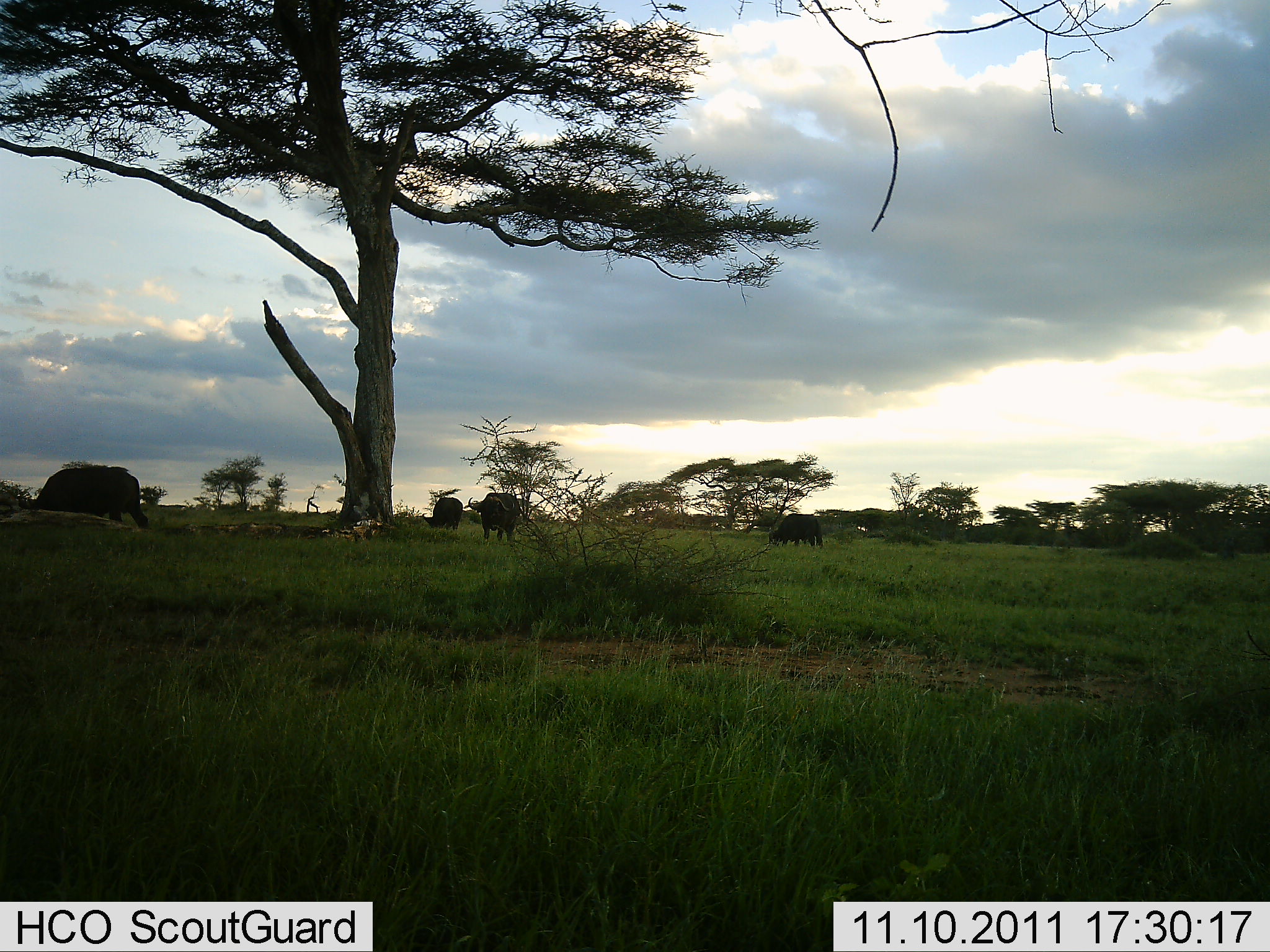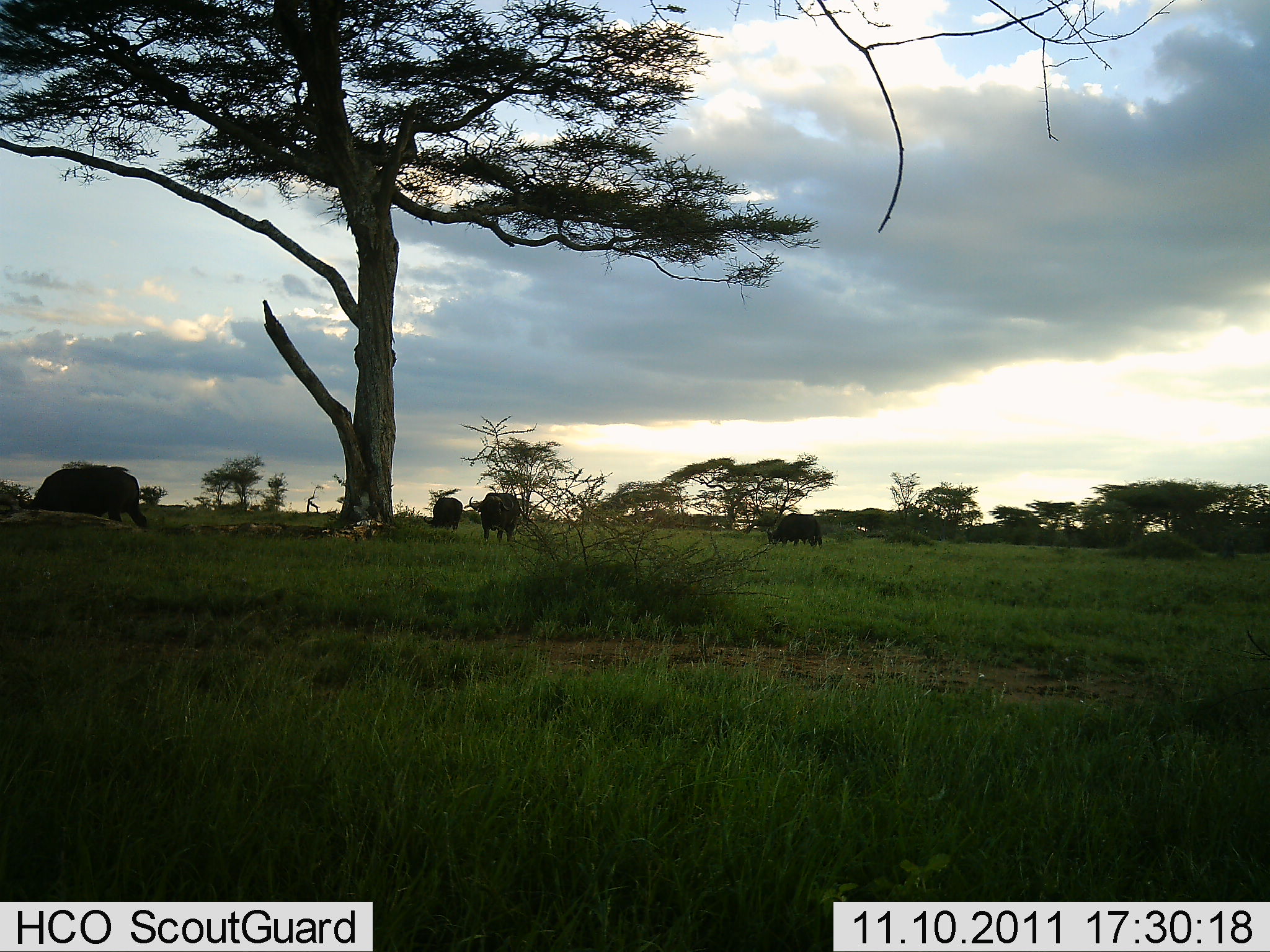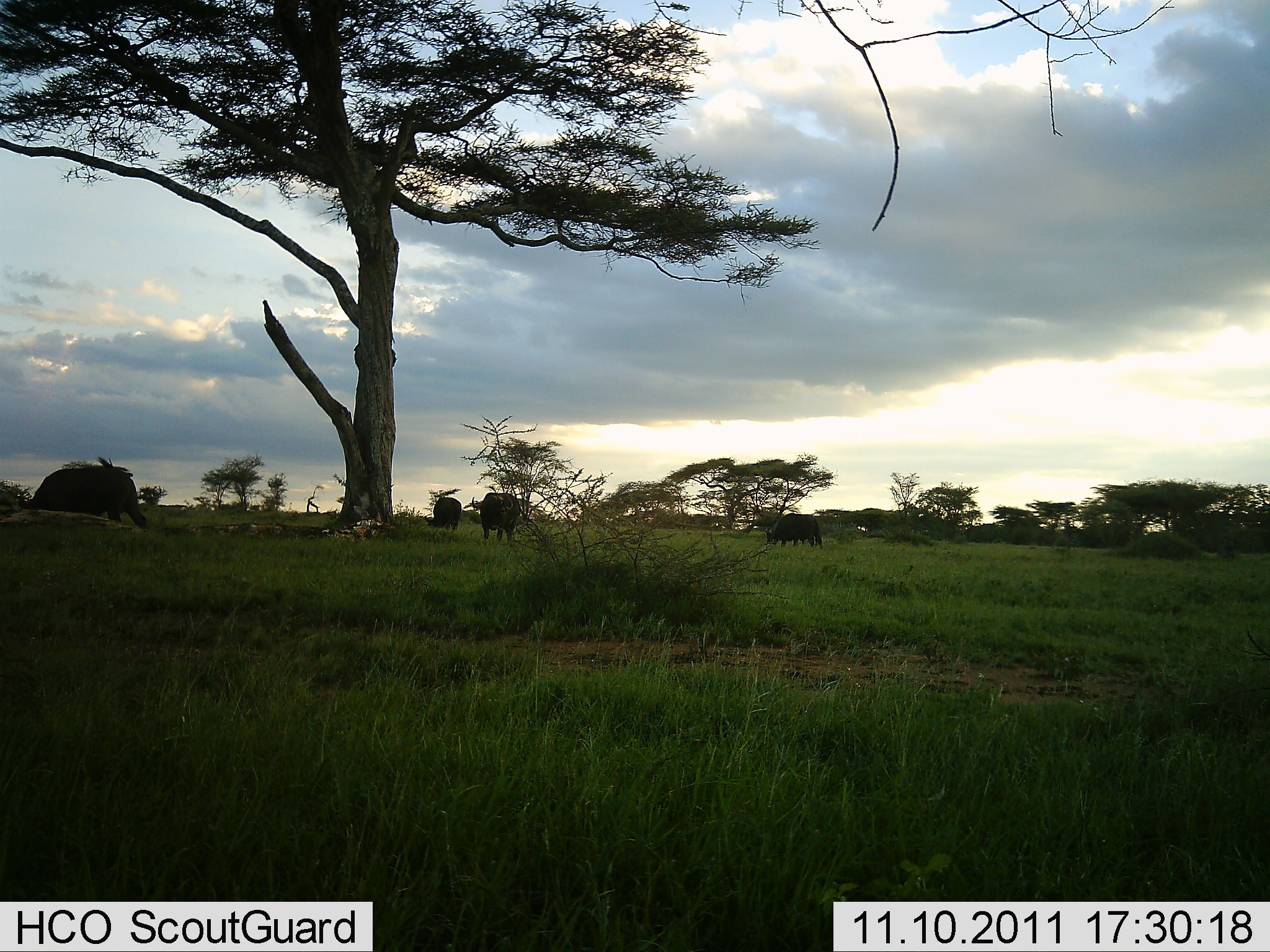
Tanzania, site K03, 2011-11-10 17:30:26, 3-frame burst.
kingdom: Animalia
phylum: Chordata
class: Mammalia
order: Artiodactyla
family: Bovidae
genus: Syncerus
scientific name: Syncerus caffer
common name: cape buffalo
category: buffalo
Buffalo (cape buffalo) (Syncerus caffer), count 4. Behavior (volunteer vote fractions): standing 42%, resting 0%, moving 8%, interacting 0%. Young present (vote fraction): 0%. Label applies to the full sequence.